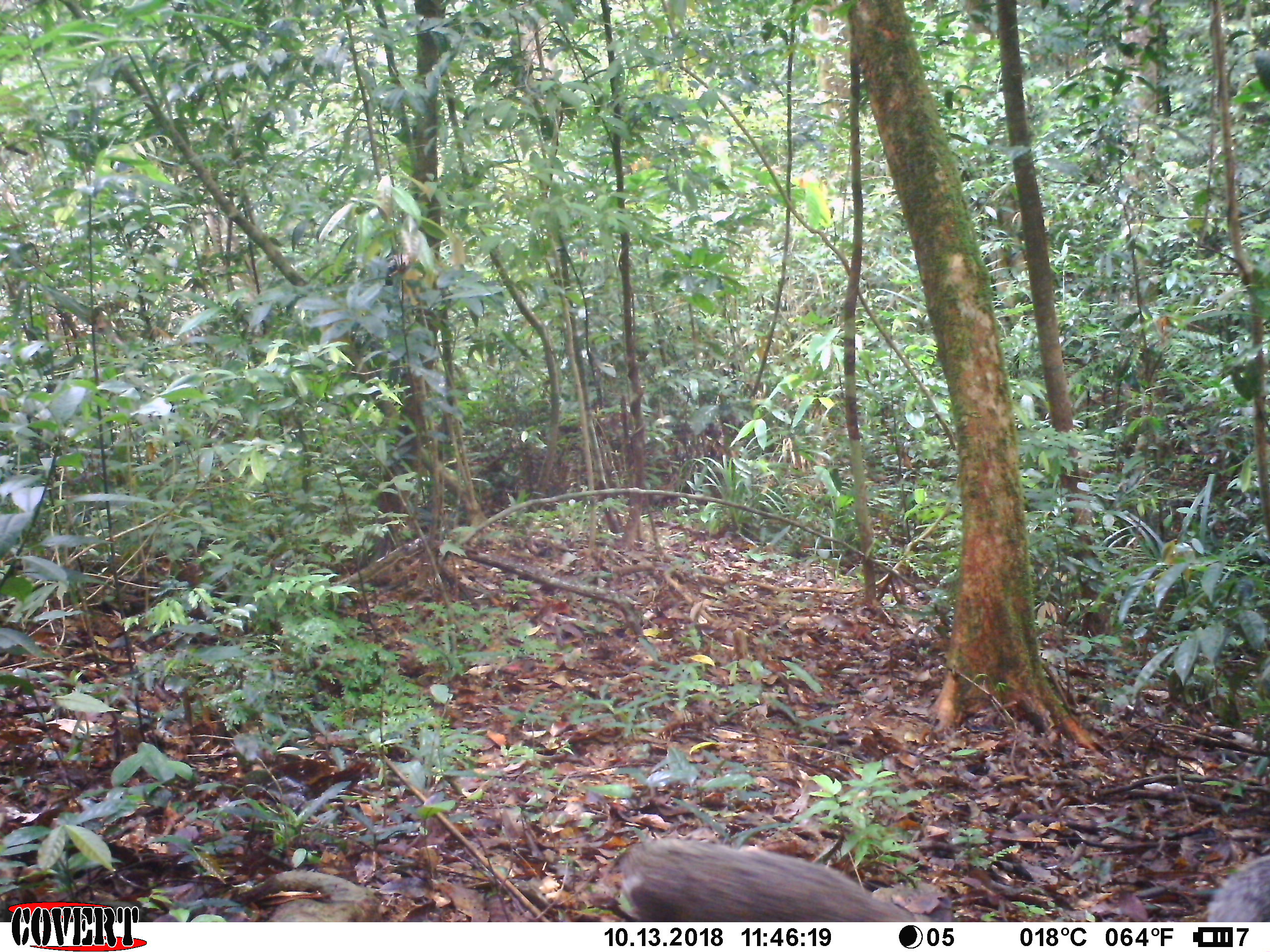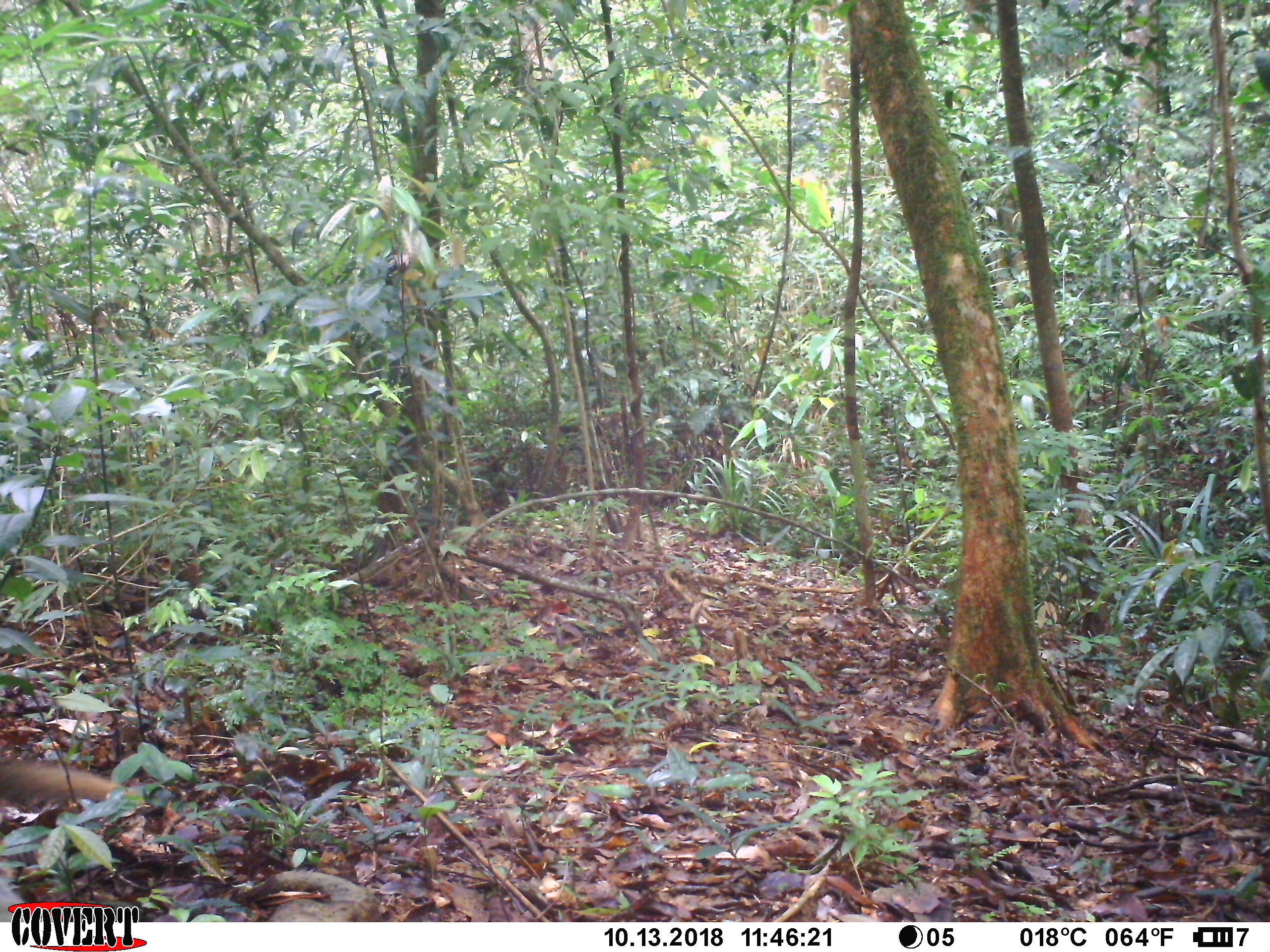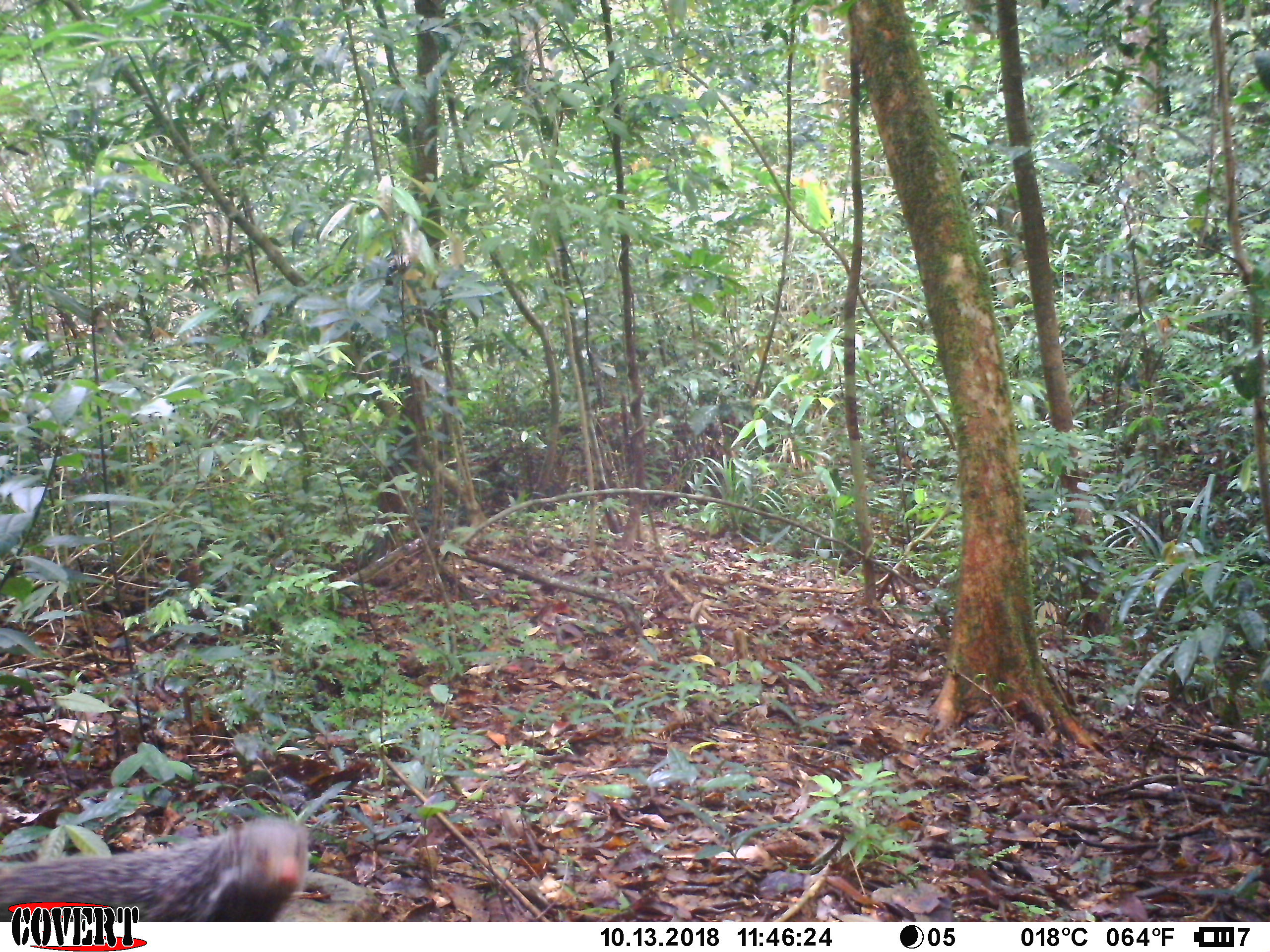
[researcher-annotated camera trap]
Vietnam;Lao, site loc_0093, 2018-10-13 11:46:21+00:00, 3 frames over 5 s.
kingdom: Animalia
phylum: Chordata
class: Mammalia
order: Carnivora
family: Herpestidae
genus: Urva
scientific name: Urva urva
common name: crab-eating mongoose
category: crab eating mongoose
Crab eating mongoose (crab-eating mongoose) (Urva urva). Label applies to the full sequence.